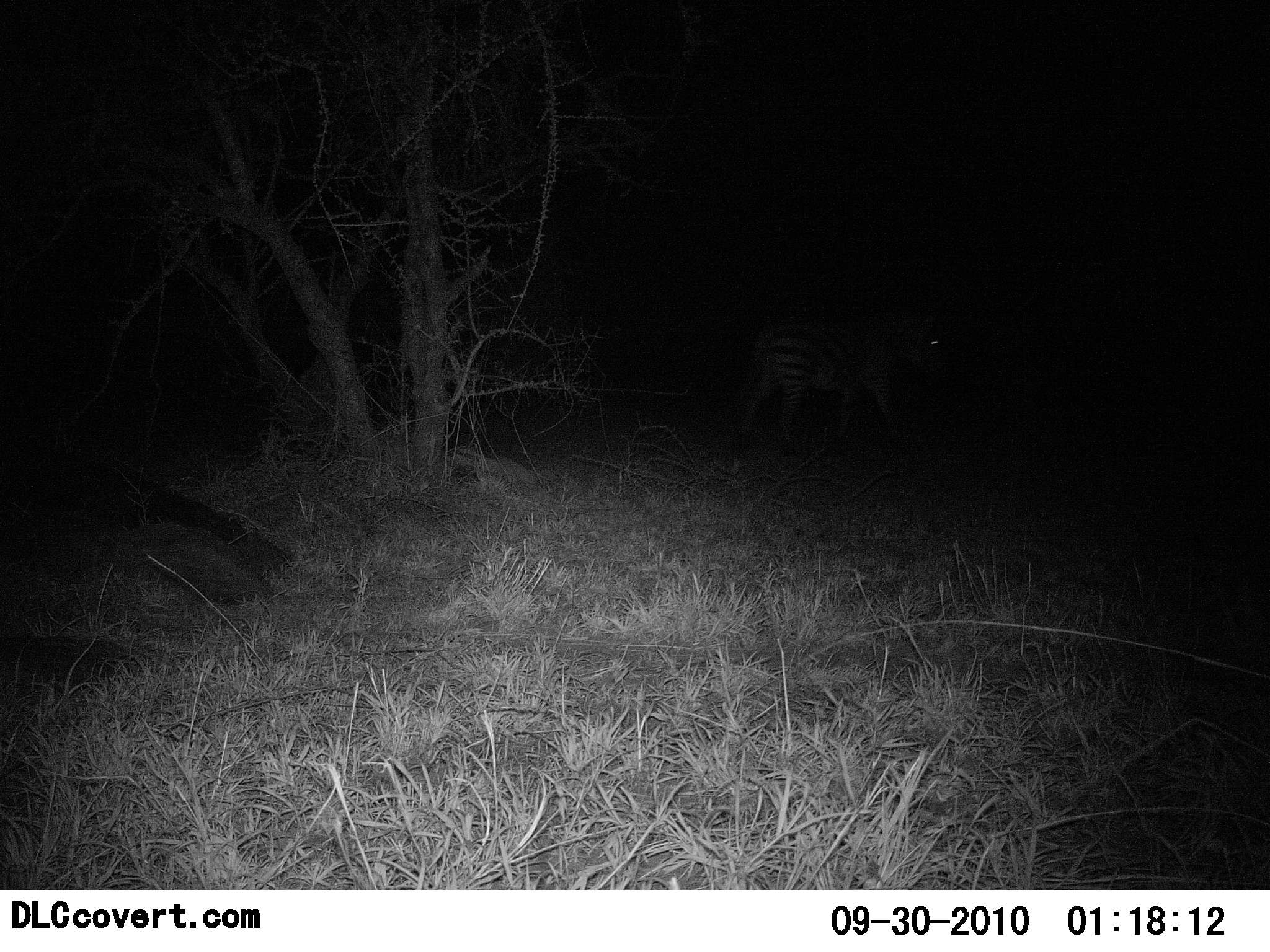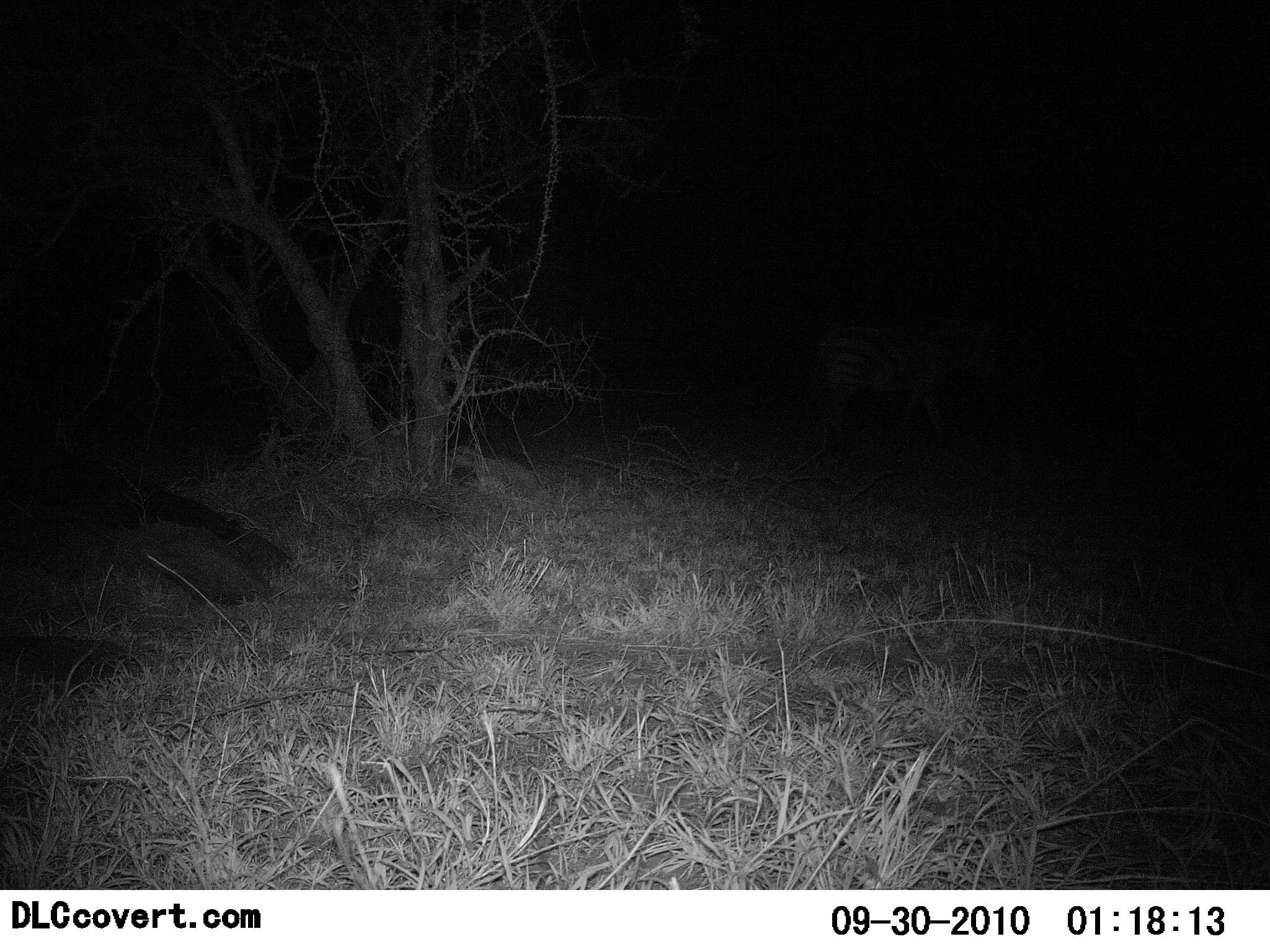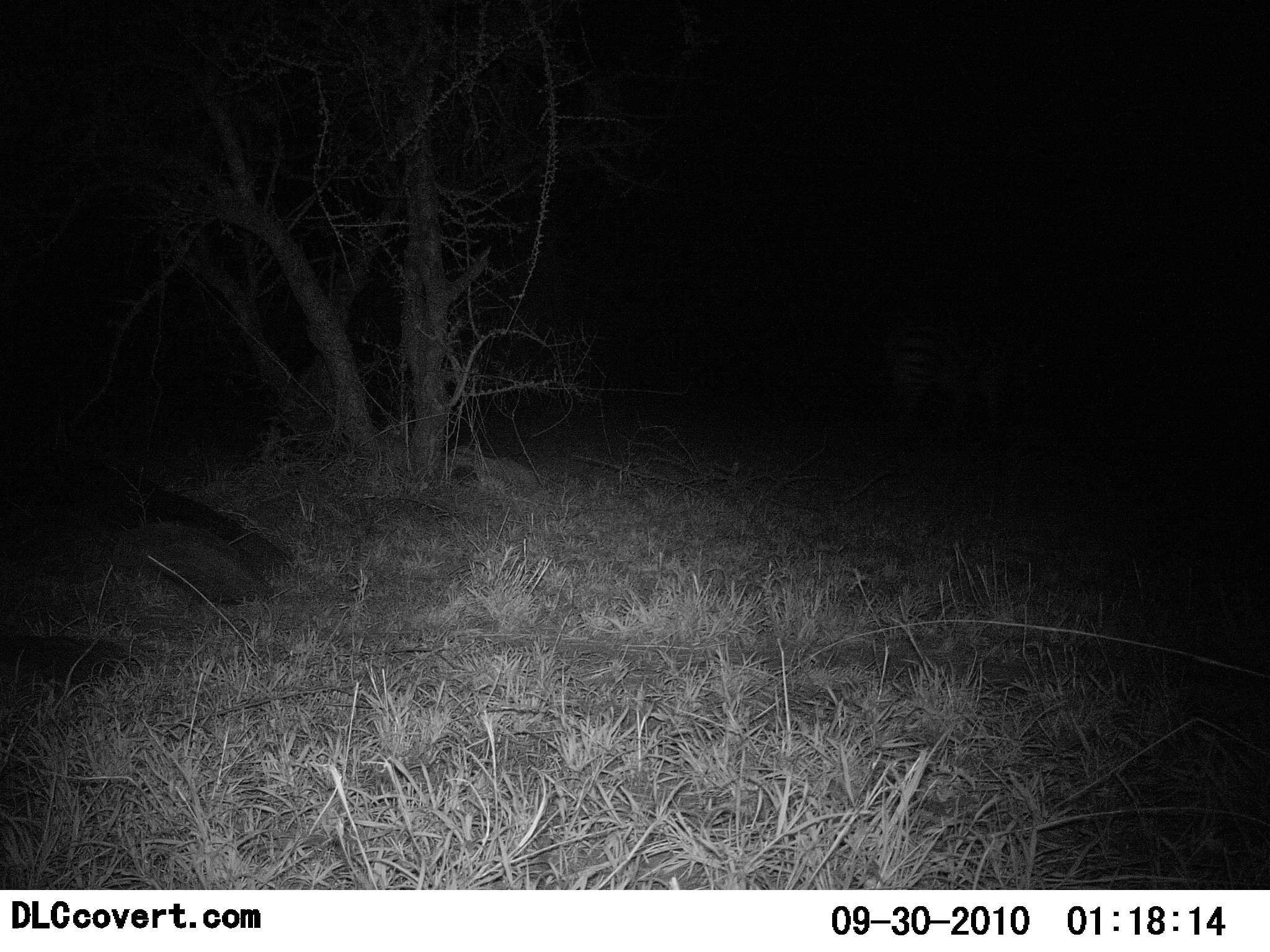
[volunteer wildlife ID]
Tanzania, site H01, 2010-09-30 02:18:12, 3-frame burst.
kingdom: Animalia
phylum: Chordata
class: Mammalia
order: Perissodactyla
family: Equidae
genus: Equus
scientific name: Equus quagga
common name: plains zebra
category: zebra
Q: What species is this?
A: Zebra (plains zebra) (Equus quagga).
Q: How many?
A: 1.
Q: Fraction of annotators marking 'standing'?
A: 0%.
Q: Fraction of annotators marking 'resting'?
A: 0%.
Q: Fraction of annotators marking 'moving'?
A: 100%.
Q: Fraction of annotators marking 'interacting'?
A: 0%.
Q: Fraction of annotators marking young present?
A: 0%.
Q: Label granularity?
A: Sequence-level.